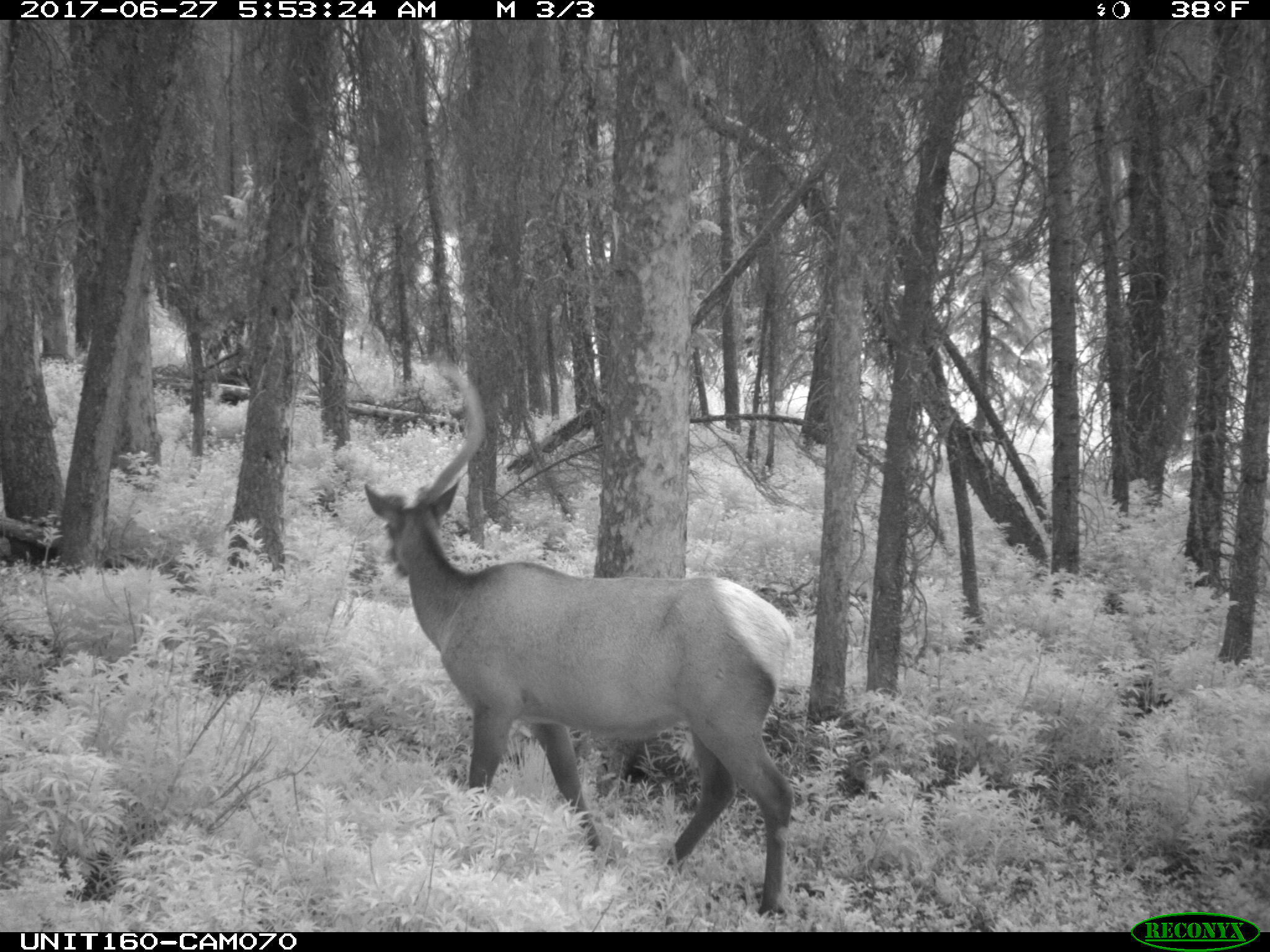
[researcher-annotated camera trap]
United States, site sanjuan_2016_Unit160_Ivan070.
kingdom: Animalia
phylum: Chordata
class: Mammalia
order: Artiodactyla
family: Cervidae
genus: Cervus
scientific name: Cervus elaphus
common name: red deer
Cervus elaphus (red deer).